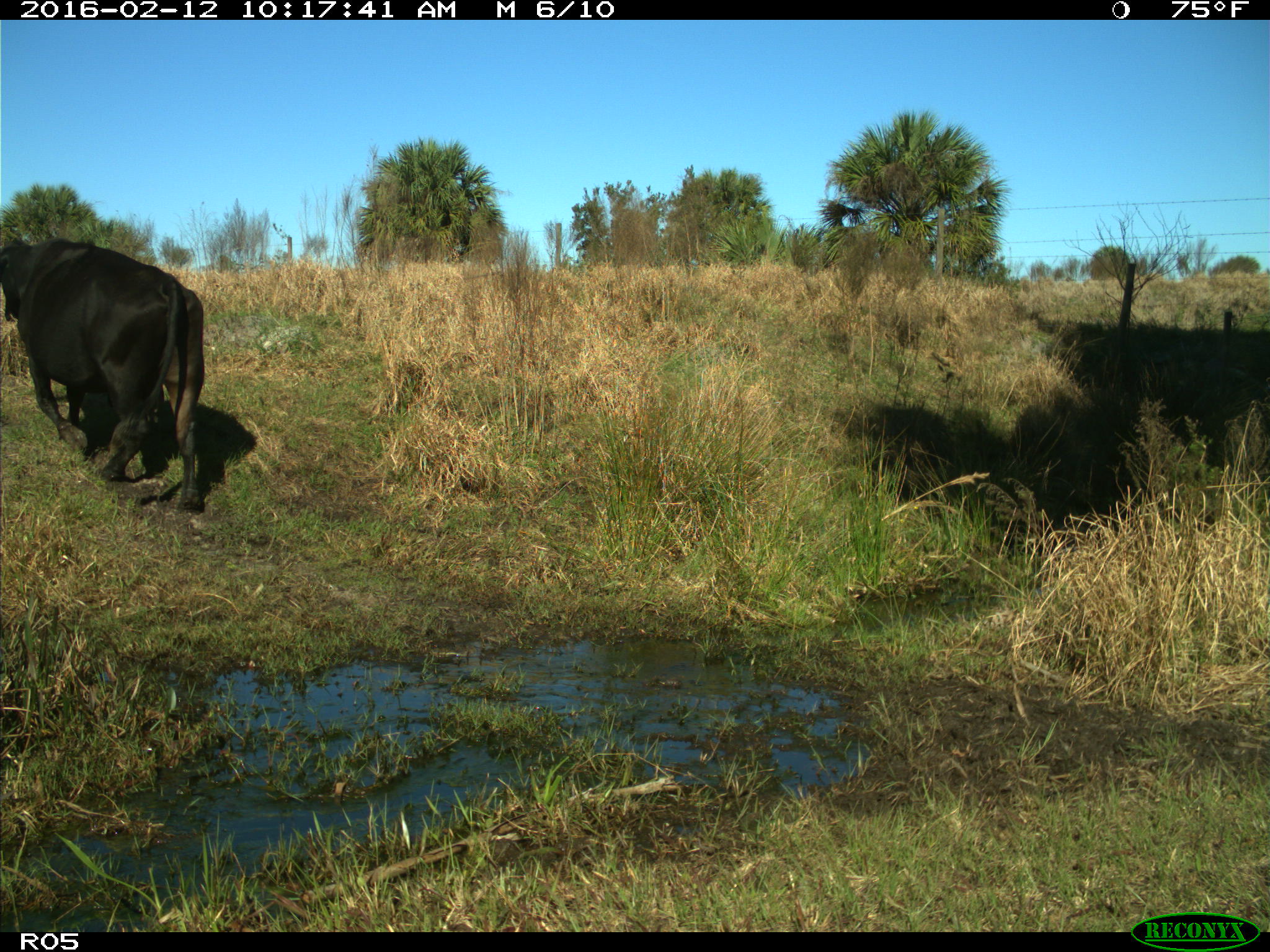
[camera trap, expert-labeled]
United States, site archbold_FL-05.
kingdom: Animalia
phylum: Chordata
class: Mammalia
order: Artiodactyla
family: Bovidae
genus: Bos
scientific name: Bos taurus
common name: domestic cow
Bos taurus (domestic cow).